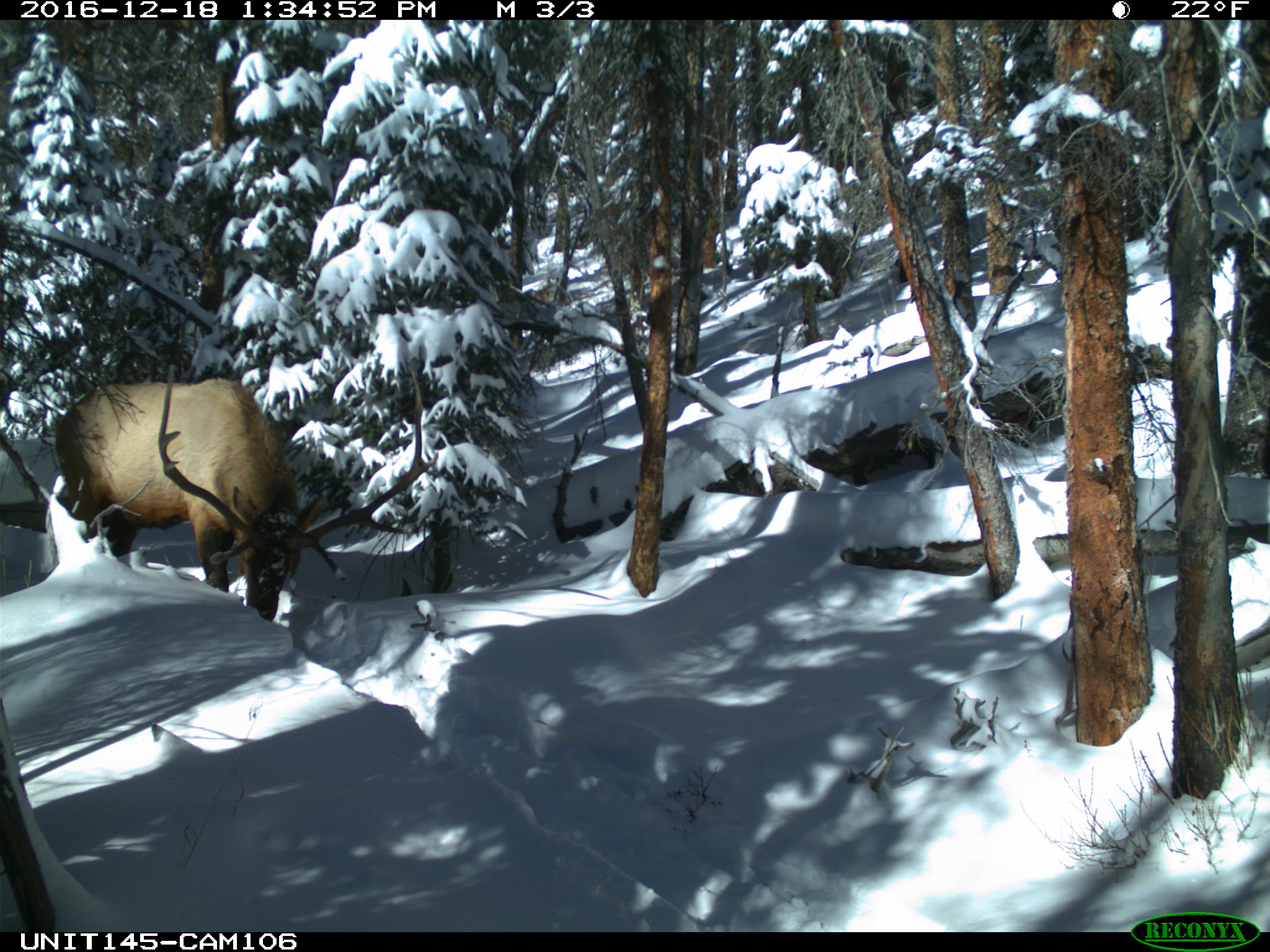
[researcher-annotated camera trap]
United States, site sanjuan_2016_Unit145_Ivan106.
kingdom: Animalia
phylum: Chordata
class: Mammalia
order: Artiodactyla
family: Cervidae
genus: Cervus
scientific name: Cervus elaphus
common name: red deer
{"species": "Cervus elaphus (red deer)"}